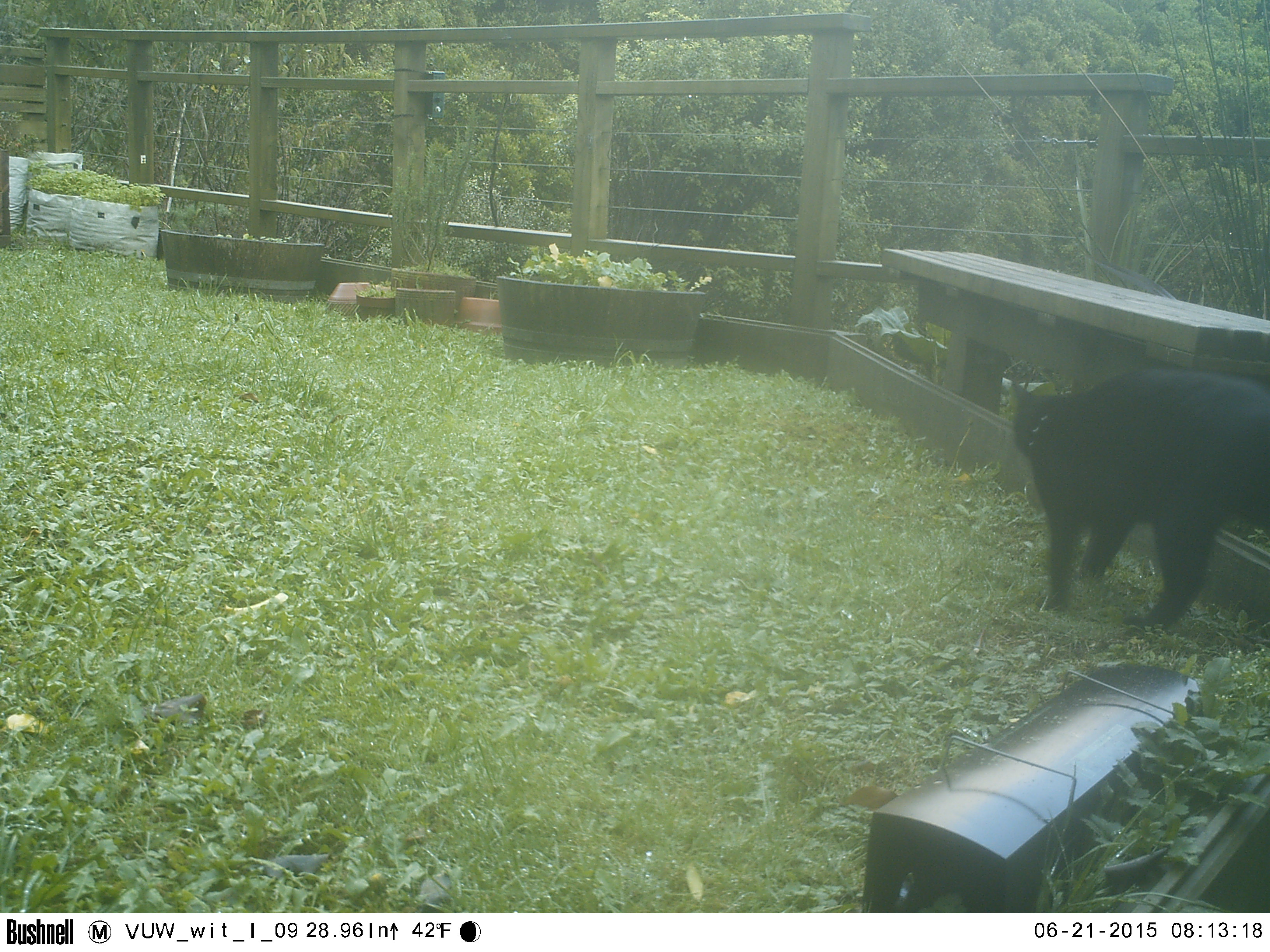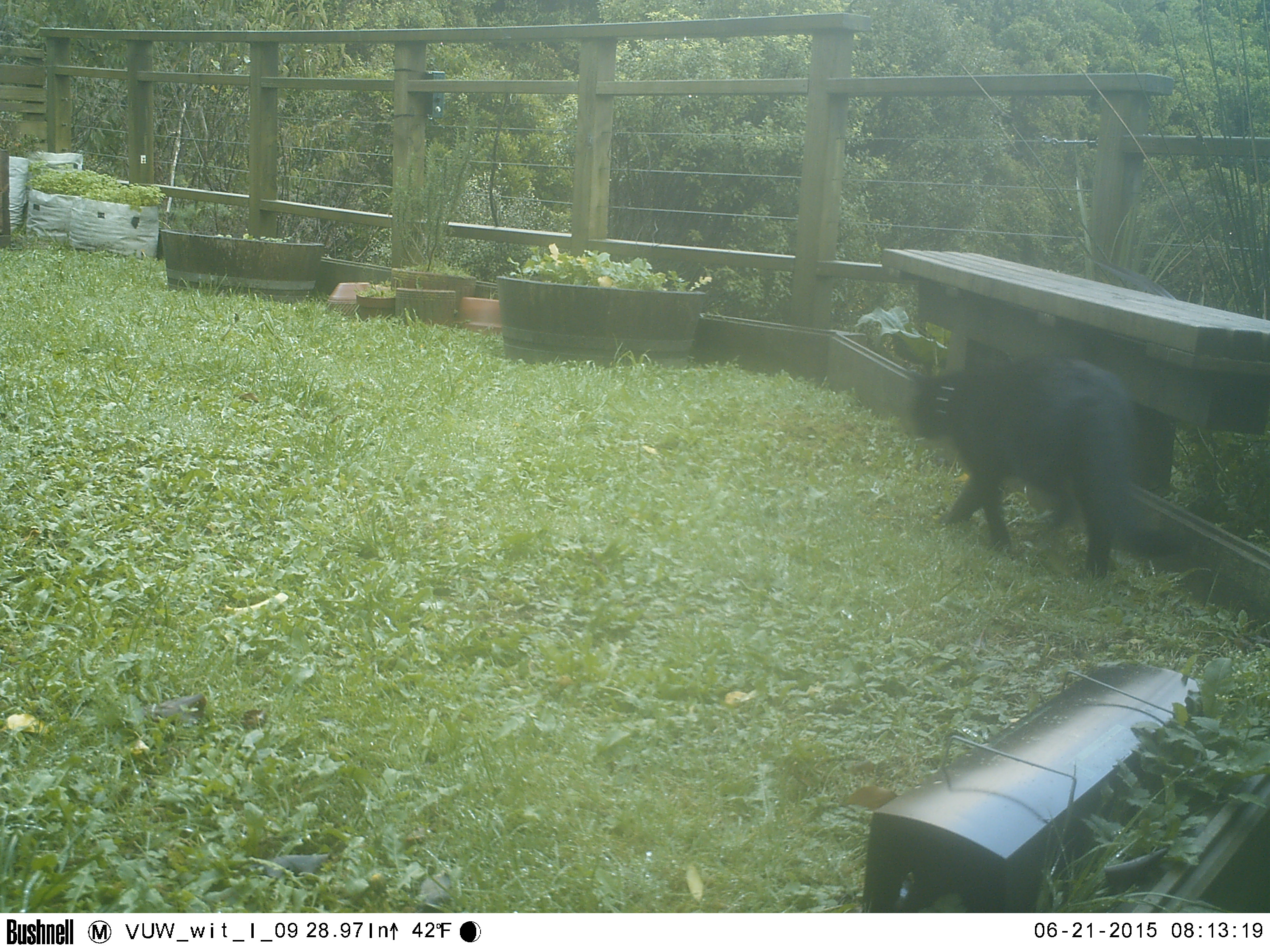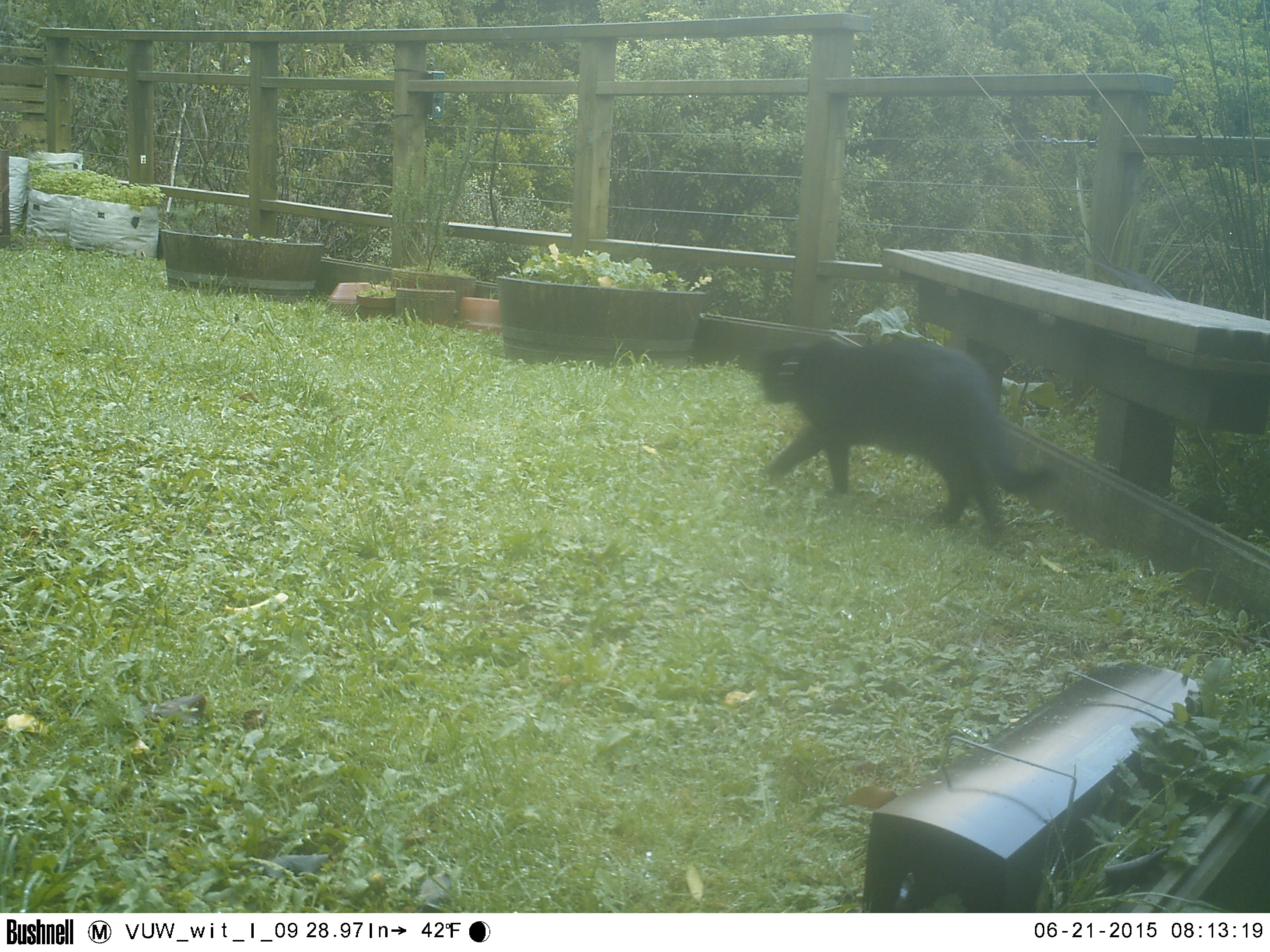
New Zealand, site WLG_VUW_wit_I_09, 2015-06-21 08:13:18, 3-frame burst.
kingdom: Animalia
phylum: Chordata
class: Mammalia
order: Carnivora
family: Felidae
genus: Felis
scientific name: Felis catus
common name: domestic cat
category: cat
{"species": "cat (domestic cat) (Felis catus)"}